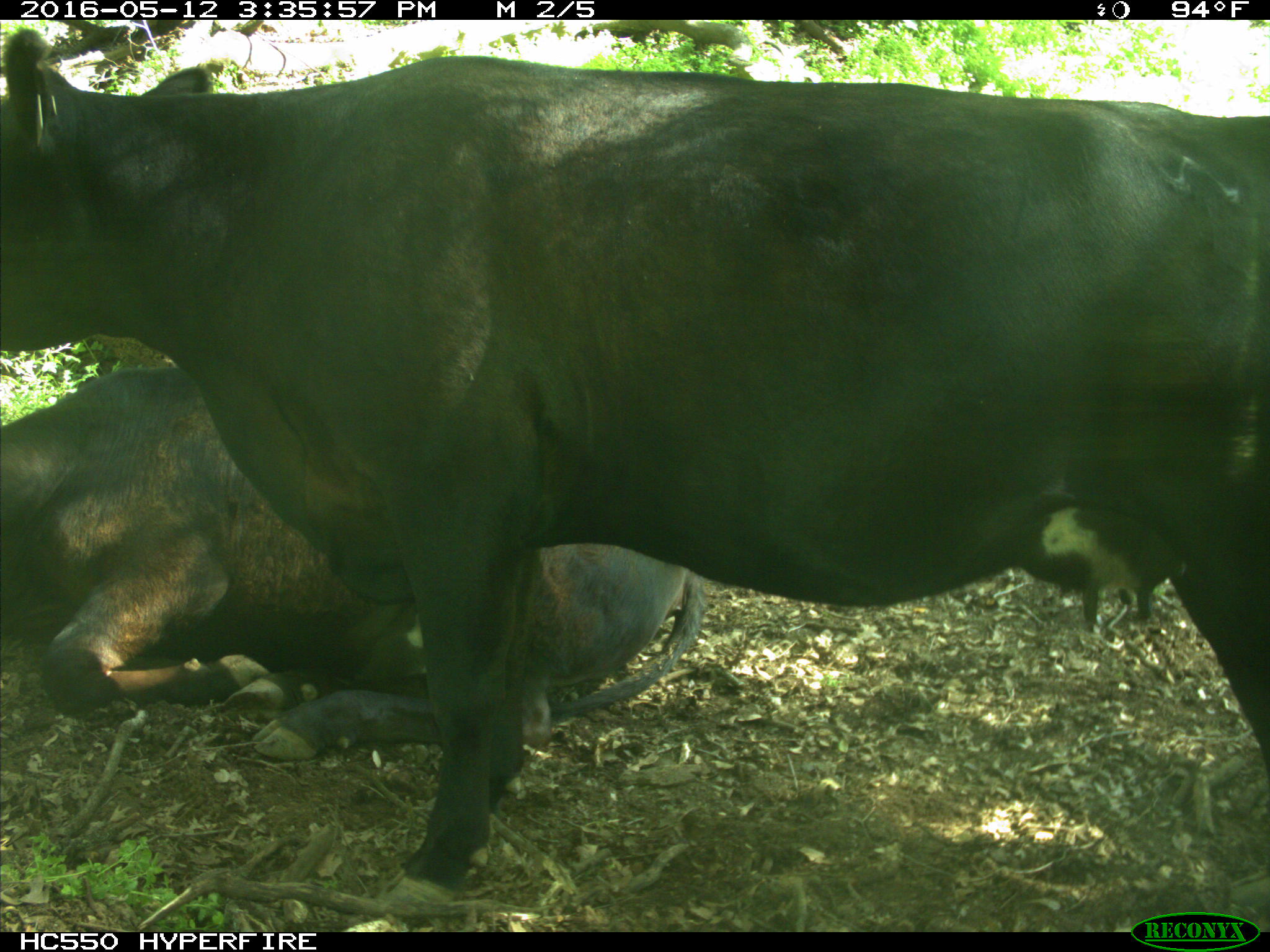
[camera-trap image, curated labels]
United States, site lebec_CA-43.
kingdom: Animalia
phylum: Chordata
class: Mammalia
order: Artiodactyla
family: Bovidae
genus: Bos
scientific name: Bos taurus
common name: domestic cow